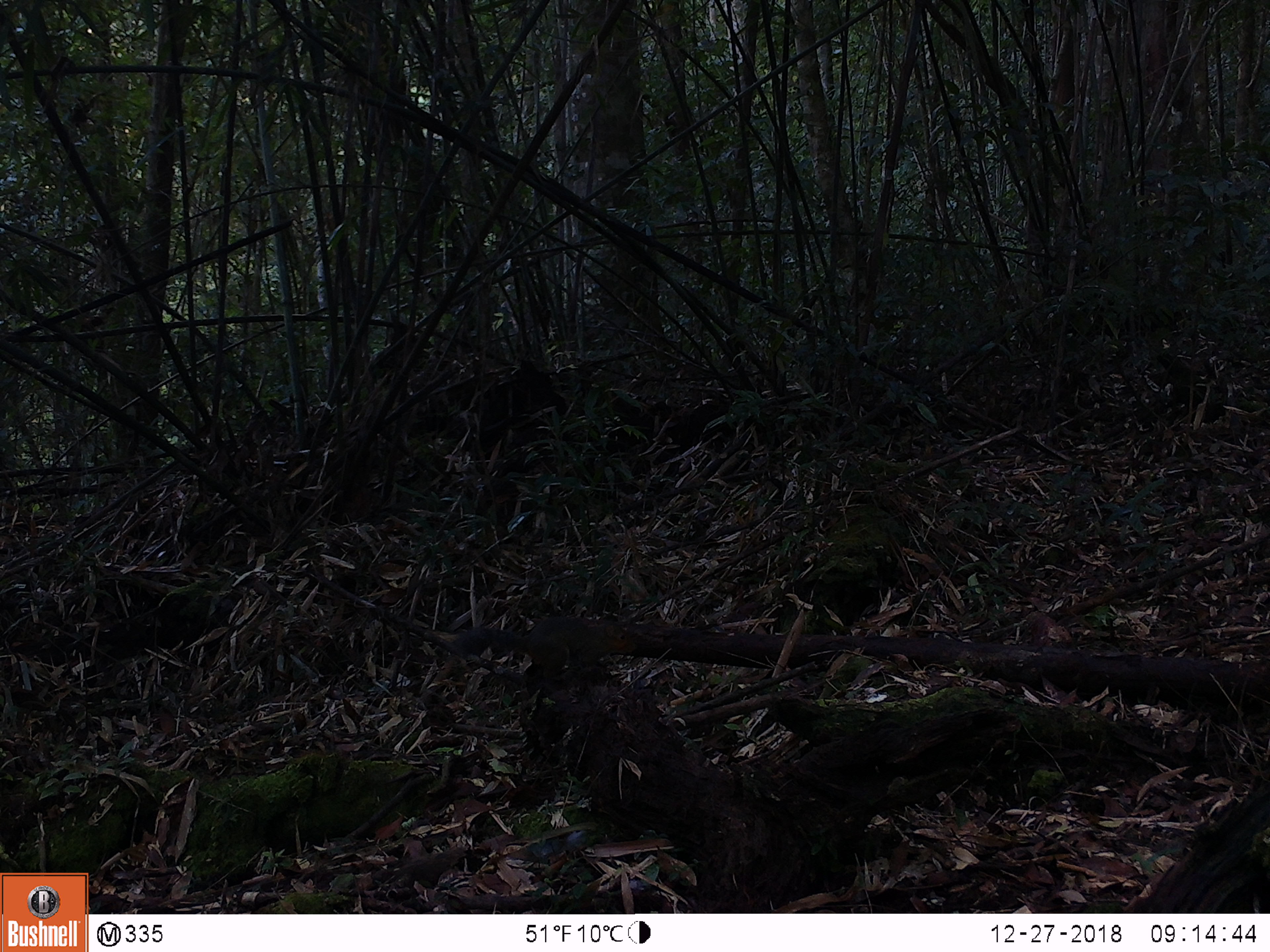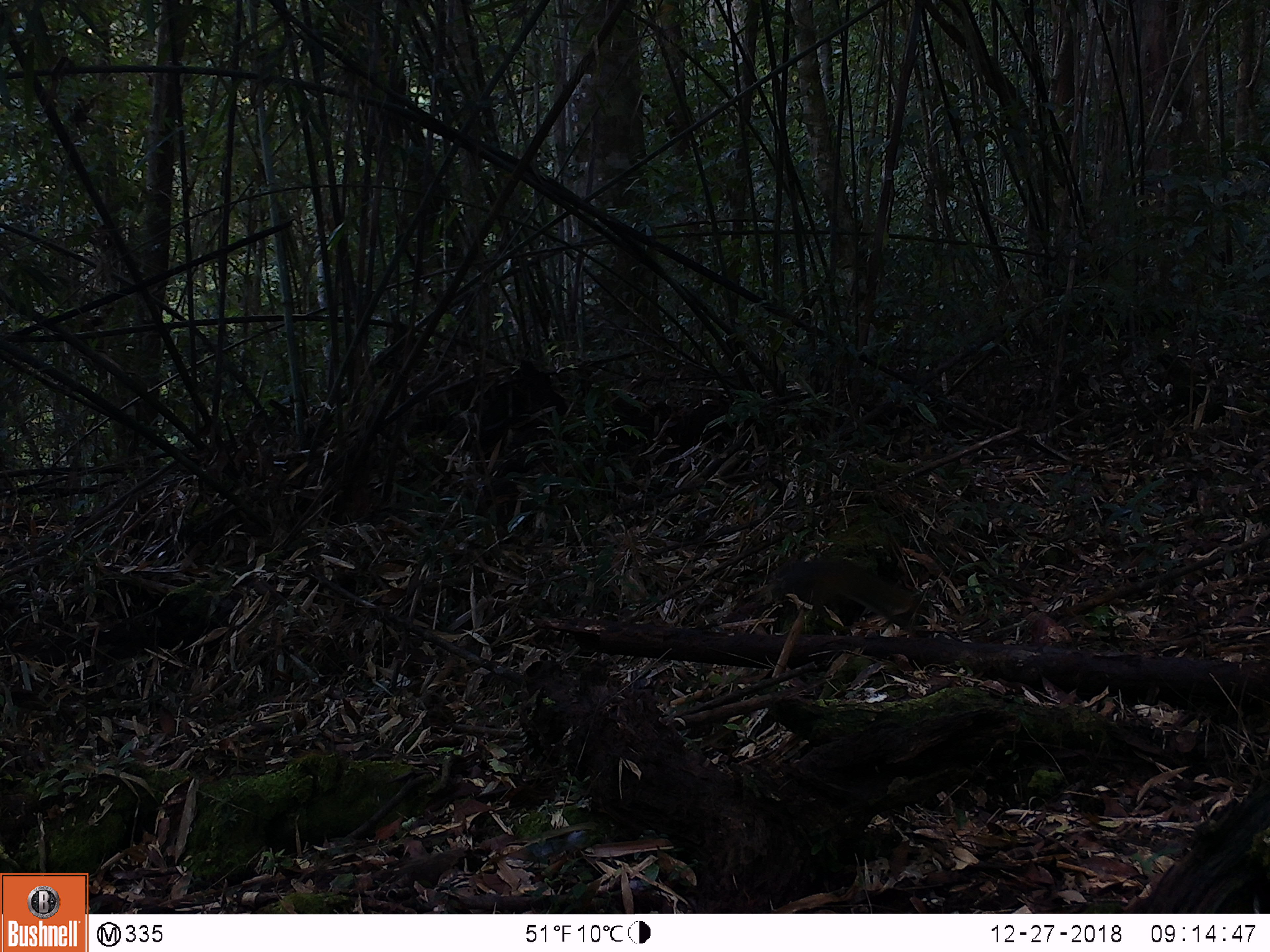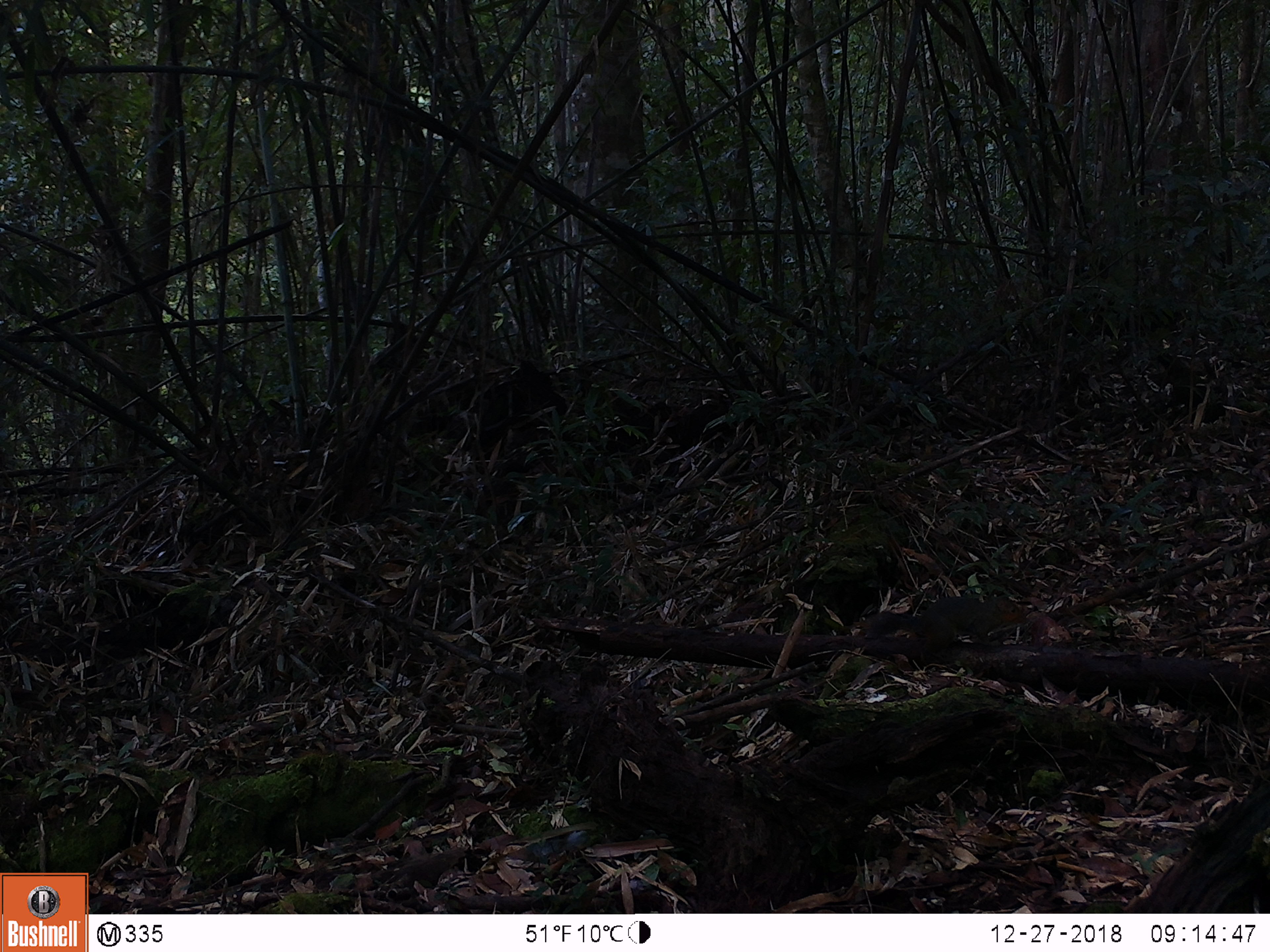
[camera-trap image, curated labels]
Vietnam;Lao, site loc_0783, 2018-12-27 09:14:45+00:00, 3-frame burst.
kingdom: Animalia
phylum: Chordata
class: Mammalia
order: Rodentia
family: Sciuridae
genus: Dremomys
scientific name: Dremomys rufigenis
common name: red-cheeked squirrel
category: red cheeked squirrel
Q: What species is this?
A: Red cheeked squirrel (red-cheeked squirrel) (Dremomys rufigenis).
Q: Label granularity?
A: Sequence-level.